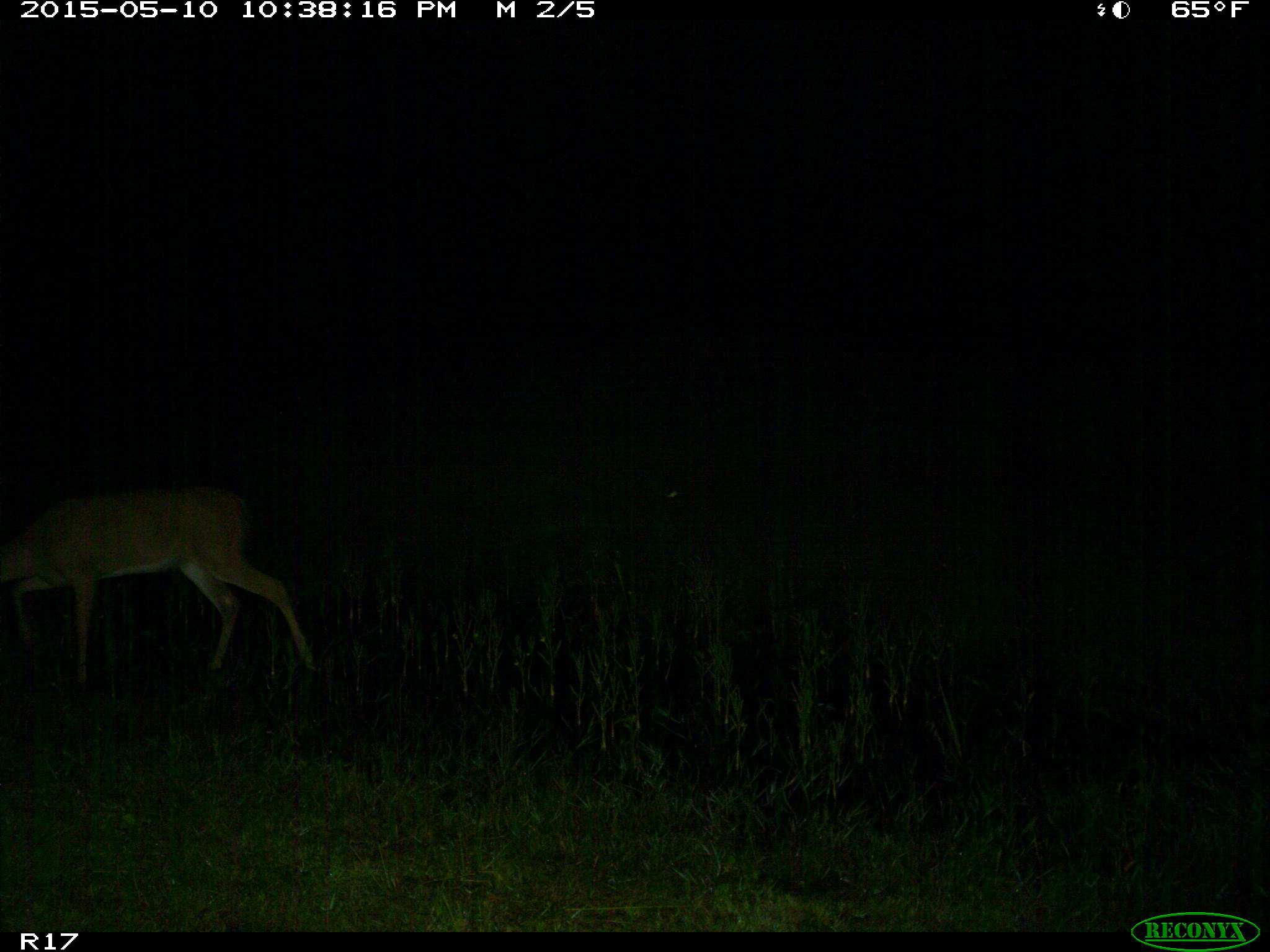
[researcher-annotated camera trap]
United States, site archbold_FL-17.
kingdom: Animalia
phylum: Chordata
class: Mammalia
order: Artiodactyla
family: Cervidae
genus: Odocoileus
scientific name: Odocoileus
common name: deer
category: unidentified deer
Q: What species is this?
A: Unidentified deer (deer) (Odocoileus).